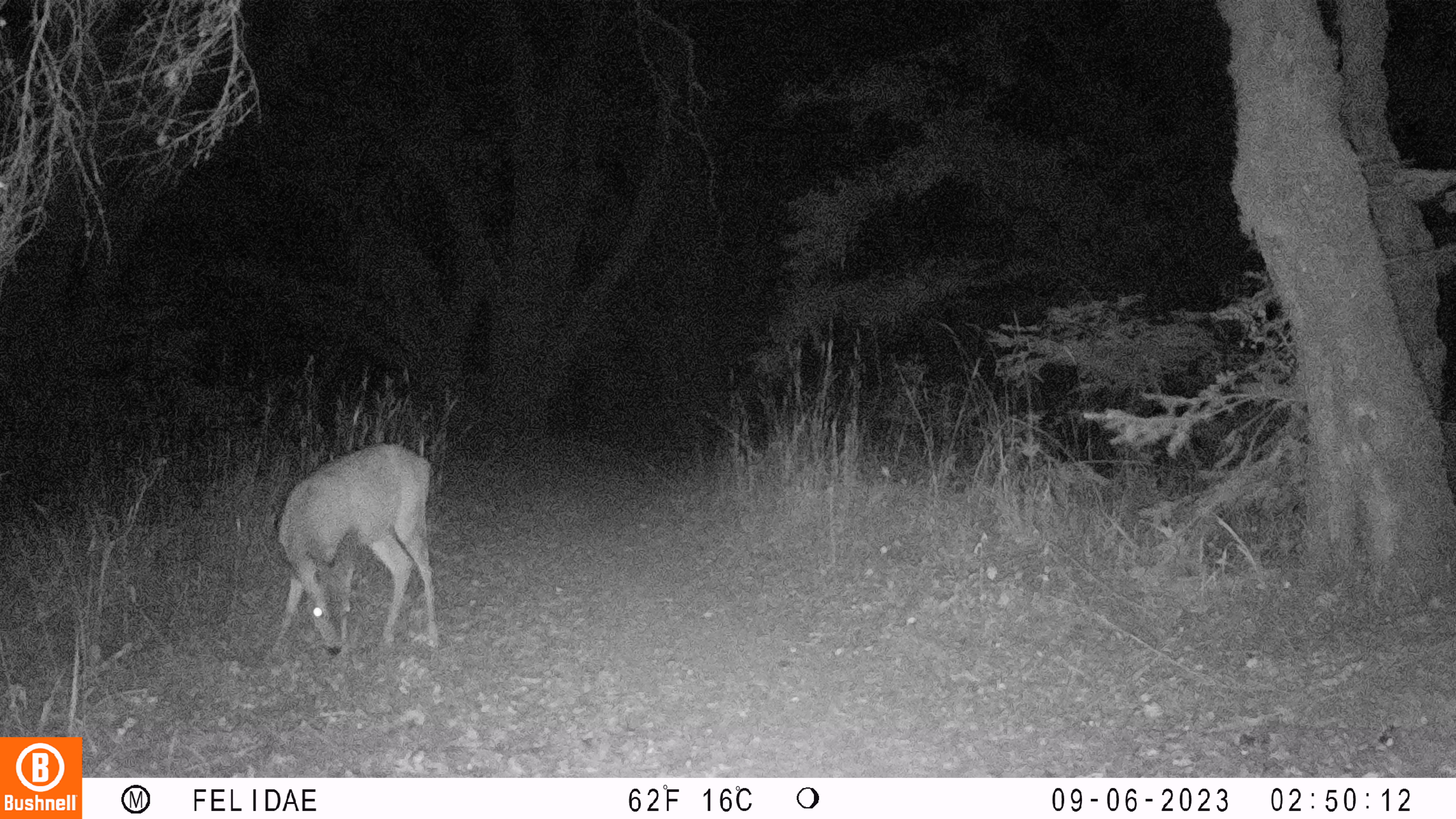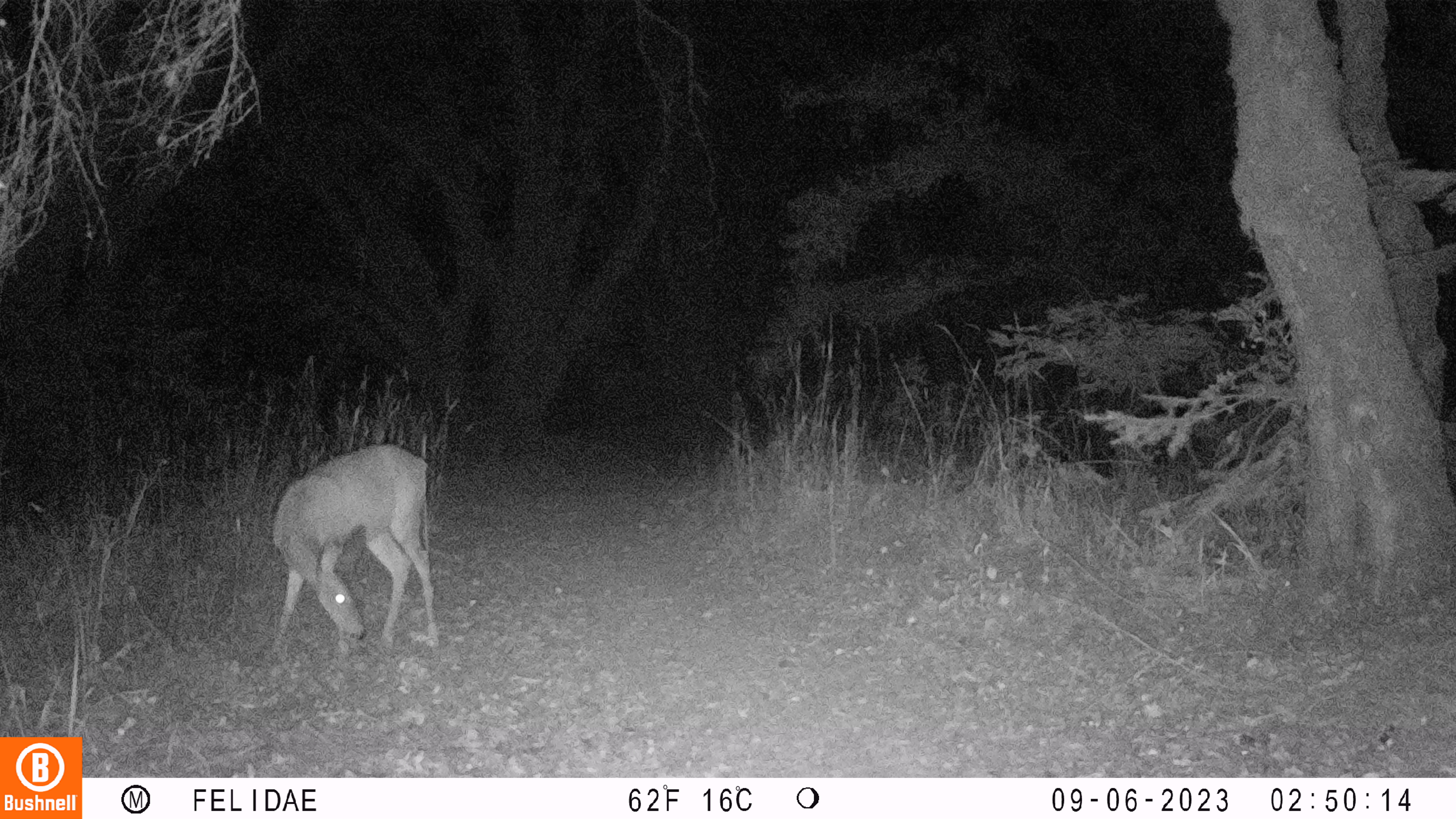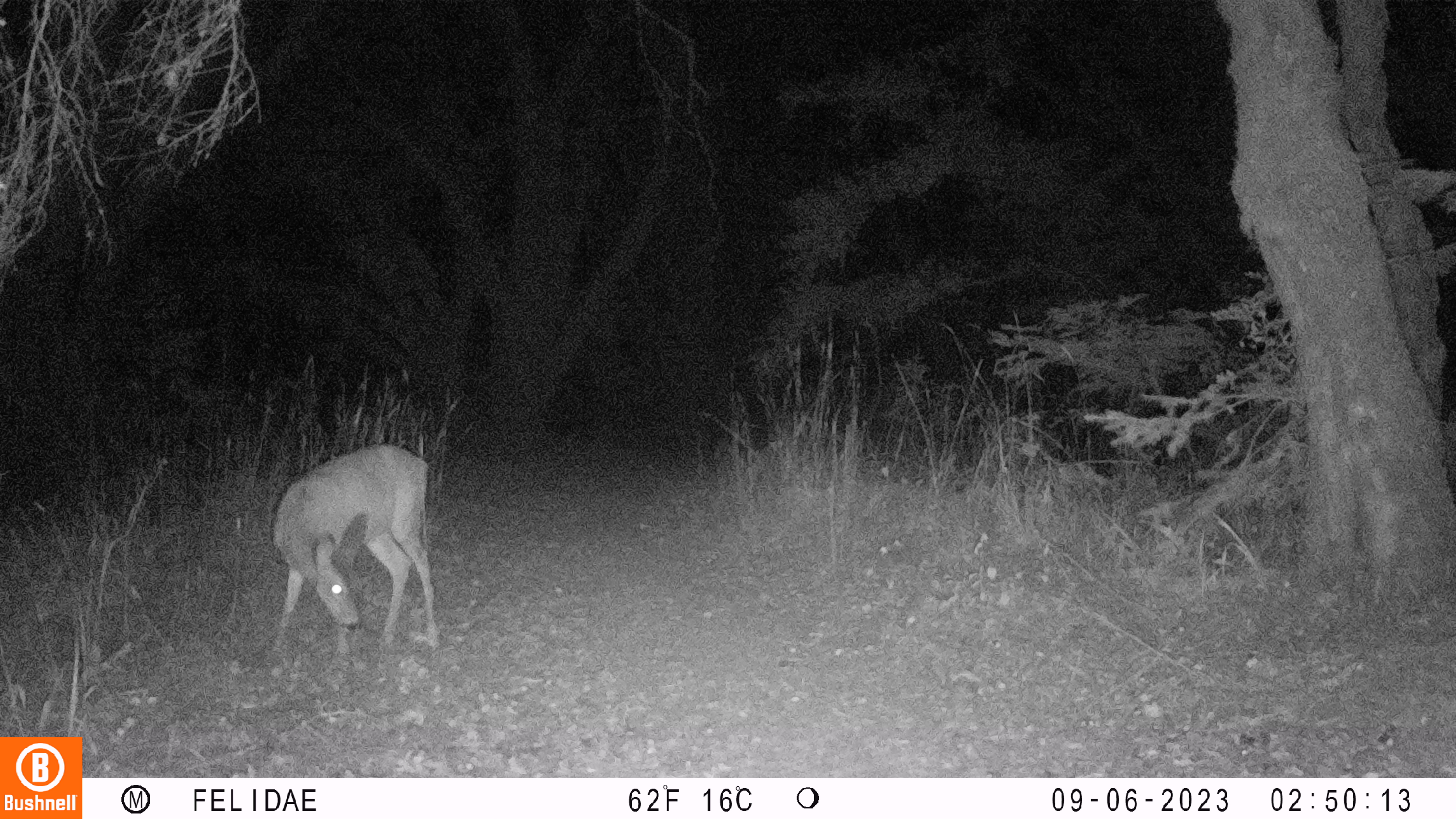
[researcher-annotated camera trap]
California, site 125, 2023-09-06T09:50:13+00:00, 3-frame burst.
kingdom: Animalia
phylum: Chordata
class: Mammalia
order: Artiodactyla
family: Cervidae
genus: Odocoileus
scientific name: Odocoileus hemionus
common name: mule deer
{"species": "mule deer (Odocoileus hemionus)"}